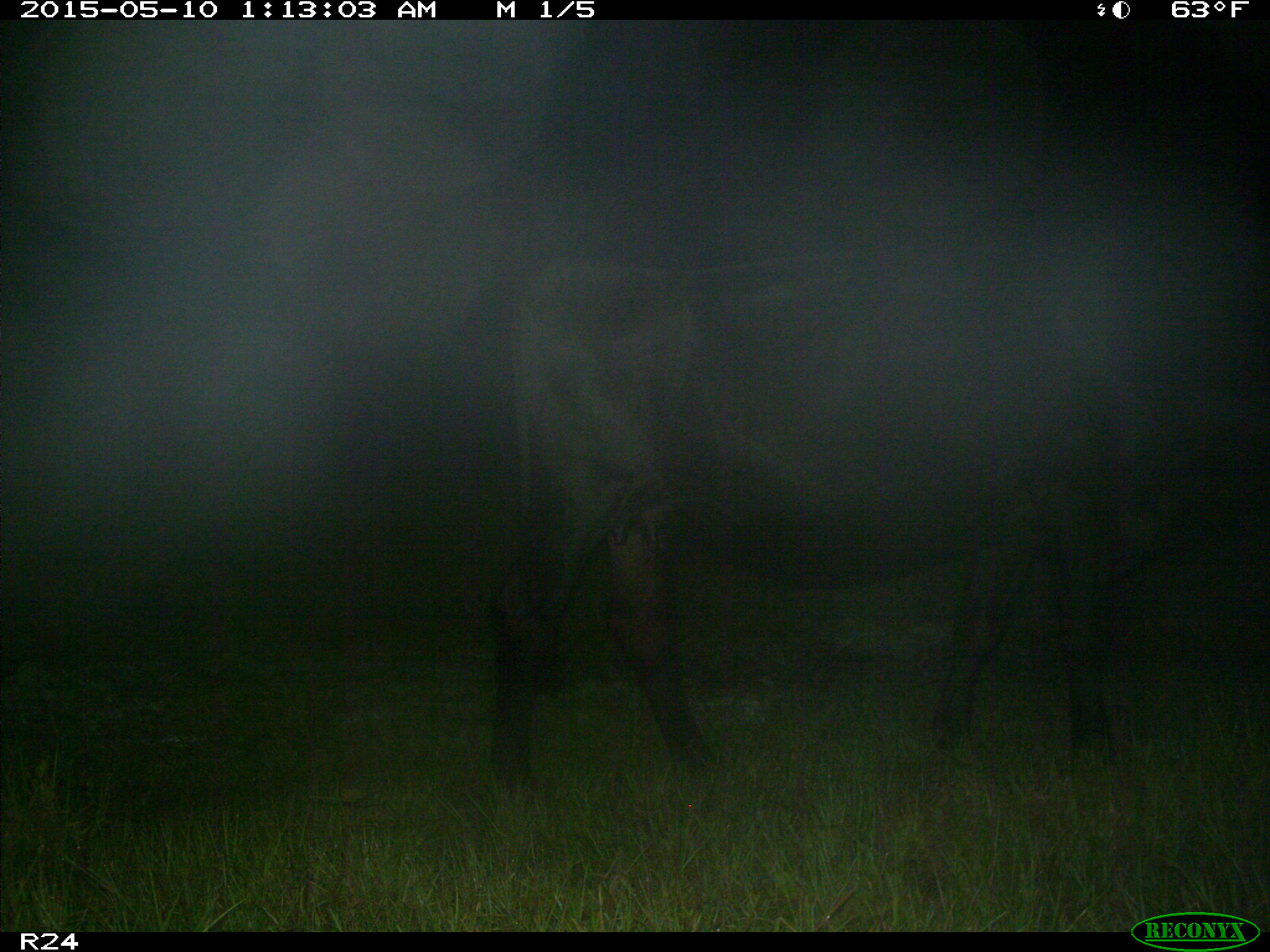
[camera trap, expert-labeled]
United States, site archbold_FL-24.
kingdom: Animalia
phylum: Chordata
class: Mammalia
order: Artiodactyla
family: Bovidae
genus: Bos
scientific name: Bos taurus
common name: domestic cow